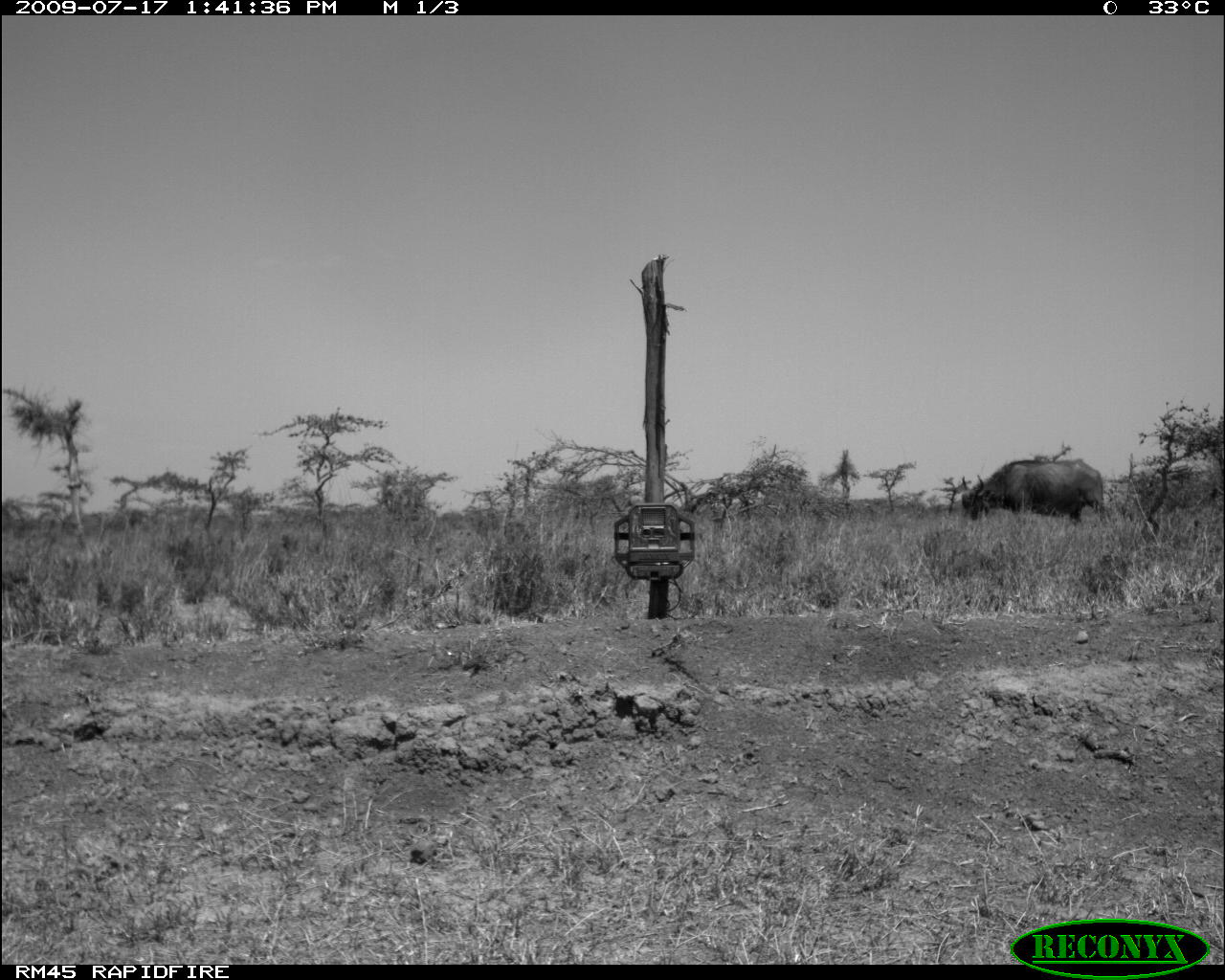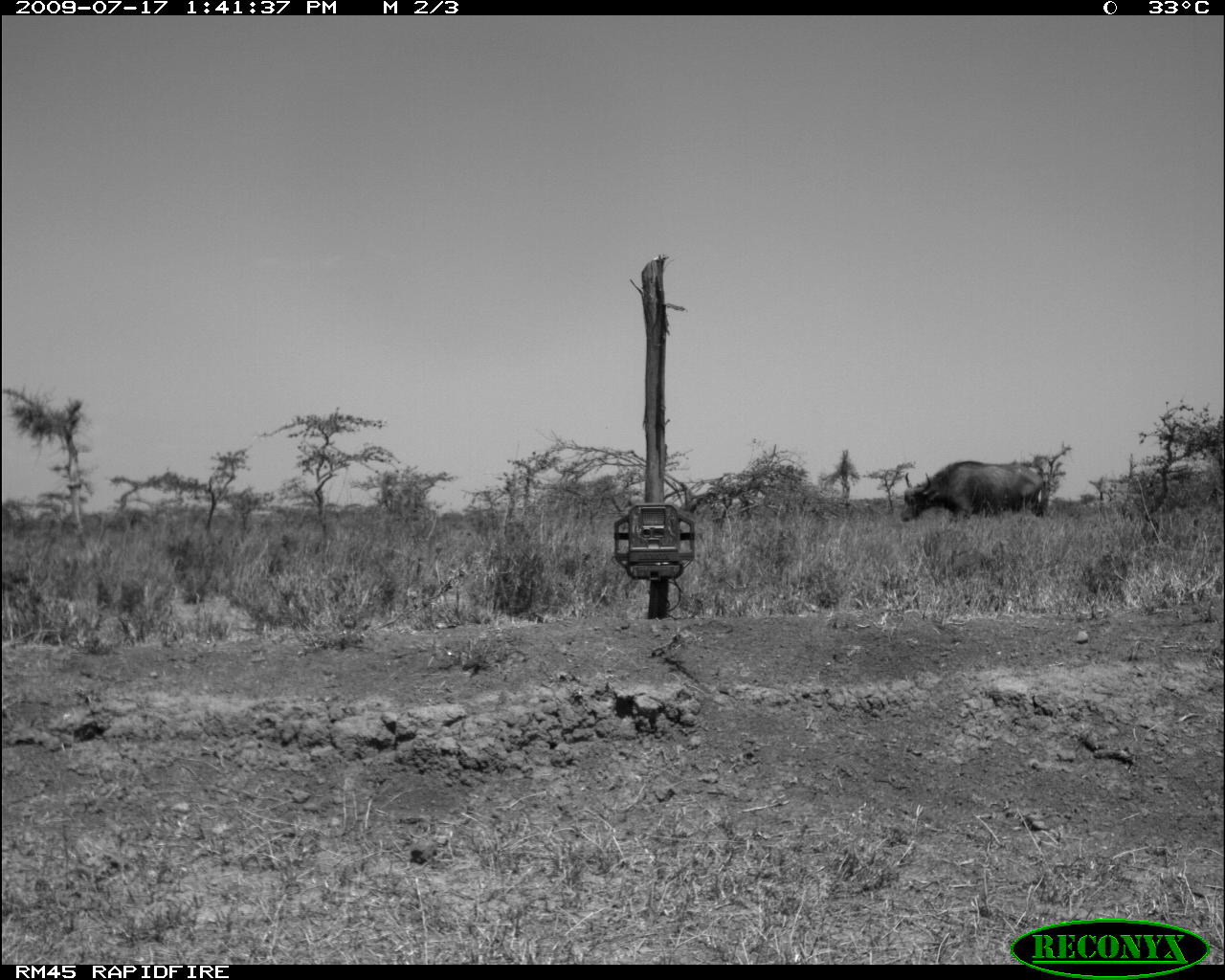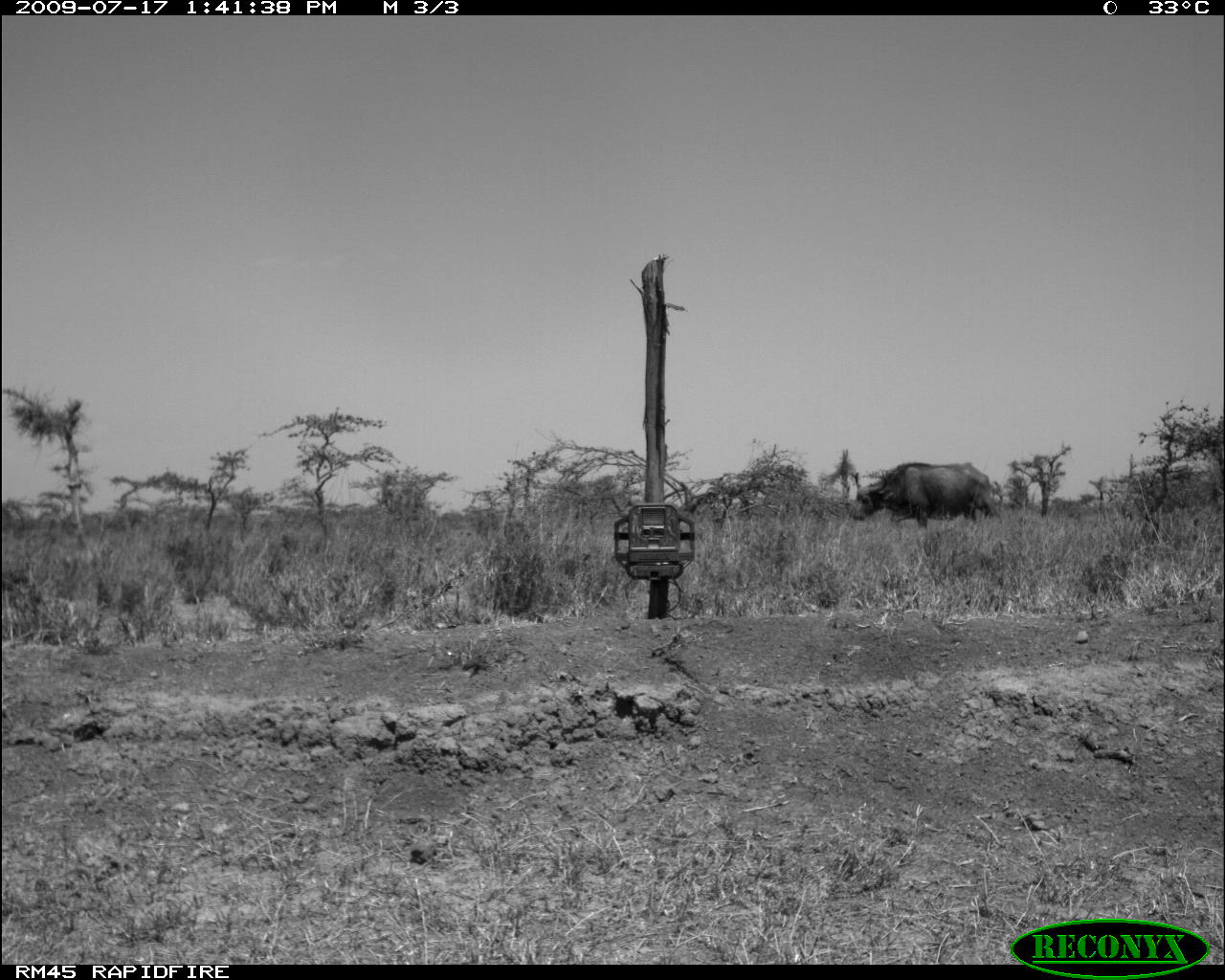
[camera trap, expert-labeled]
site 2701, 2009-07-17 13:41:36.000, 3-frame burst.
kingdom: Animalia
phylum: Chordata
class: Mammalia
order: Artiodactyla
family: Bovidae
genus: Syncerus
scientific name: Syncerus caffer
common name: african buffalo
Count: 1.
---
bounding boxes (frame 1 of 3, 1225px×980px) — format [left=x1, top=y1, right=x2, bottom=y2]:
syncerus caffer: [left=961, top=456, right=1106, bottom=526]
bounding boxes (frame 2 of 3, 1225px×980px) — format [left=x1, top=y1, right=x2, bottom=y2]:
syncerus caffer: [left=899, top=460, right=1046, bottom=523]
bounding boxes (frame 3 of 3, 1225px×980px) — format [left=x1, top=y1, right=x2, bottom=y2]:
syncerus caffer: [left=850, top=461, right=997, bottom=528]